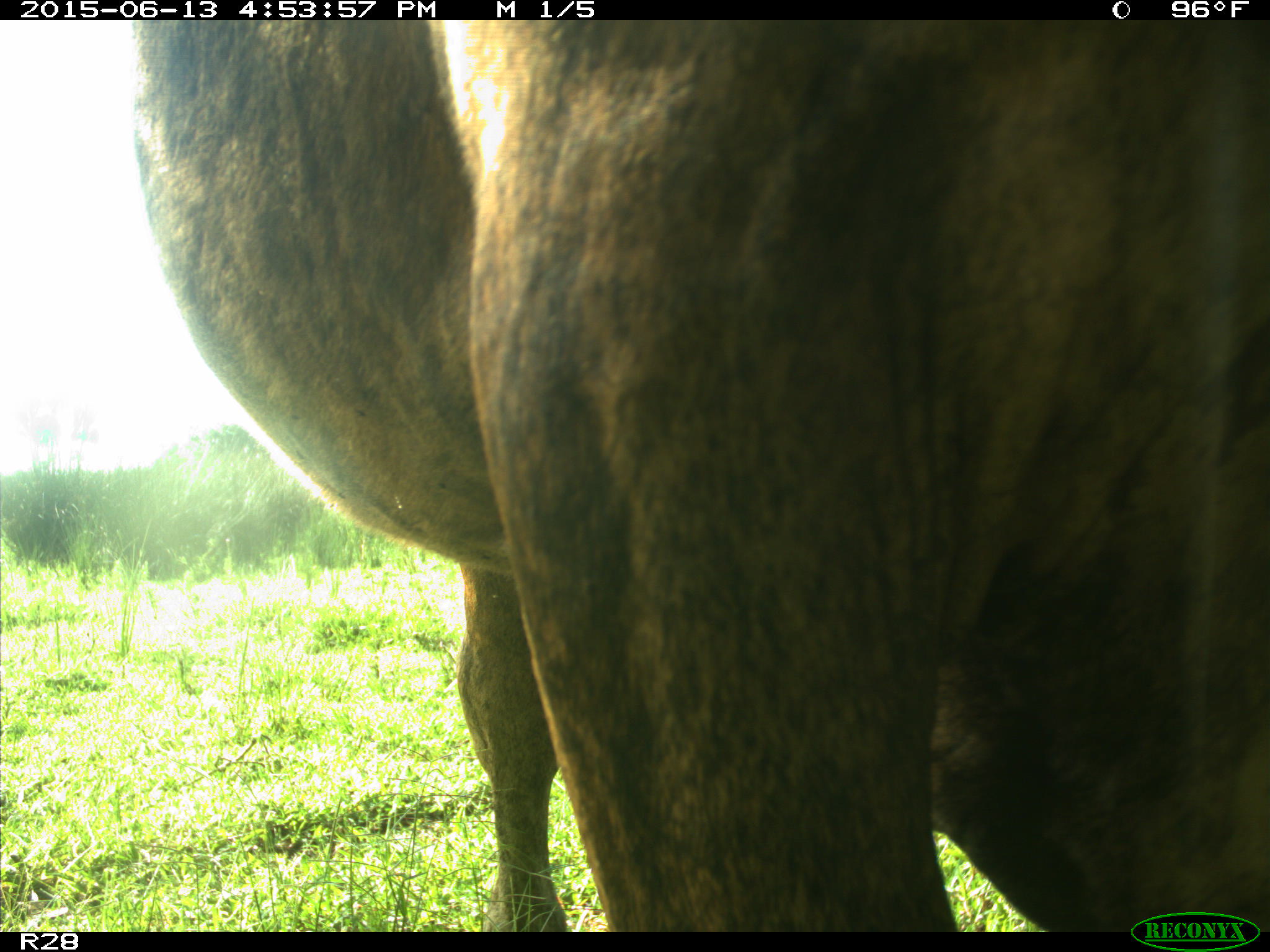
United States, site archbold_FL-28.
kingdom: Animalia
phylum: Chordata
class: Mammalia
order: Artiodactyla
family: Bovidae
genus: Bos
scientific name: Bos taurus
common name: domestic cow